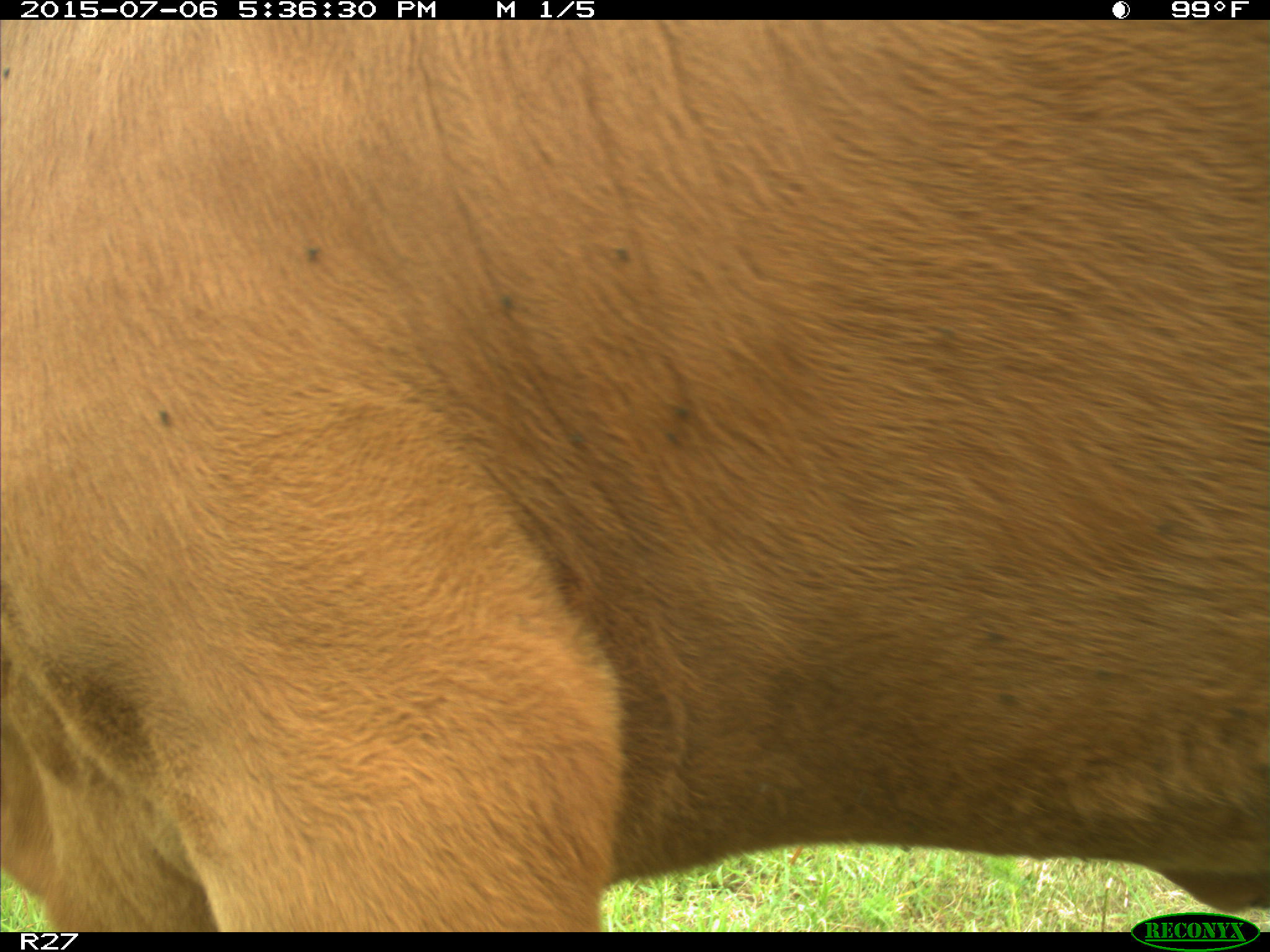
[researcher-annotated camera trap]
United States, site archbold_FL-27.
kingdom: Animalia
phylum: Chordata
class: Mammalia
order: Artiodactyla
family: Bovidae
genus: Bos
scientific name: Bos taurus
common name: domestic cow